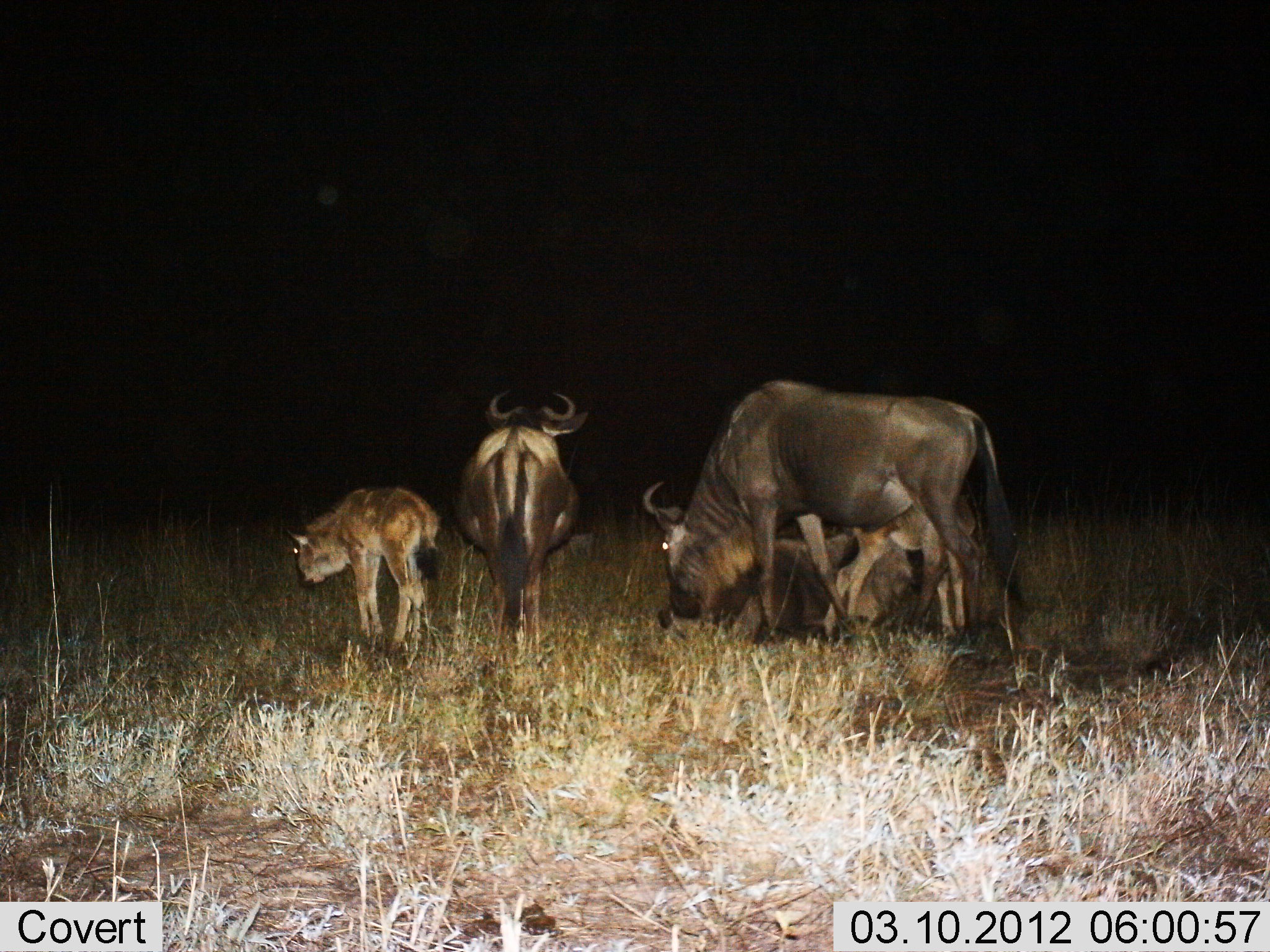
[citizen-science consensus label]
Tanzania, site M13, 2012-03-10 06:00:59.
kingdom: Animalia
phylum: Chordata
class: Mammalia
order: Artiodactyla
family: Bovidae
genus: Connochaetes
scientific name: Connochaetes taurinus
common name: blue wildebeest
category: wildebeest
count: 5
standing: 88%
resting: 69%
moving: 15%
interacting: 8%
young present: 85%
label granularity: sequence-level